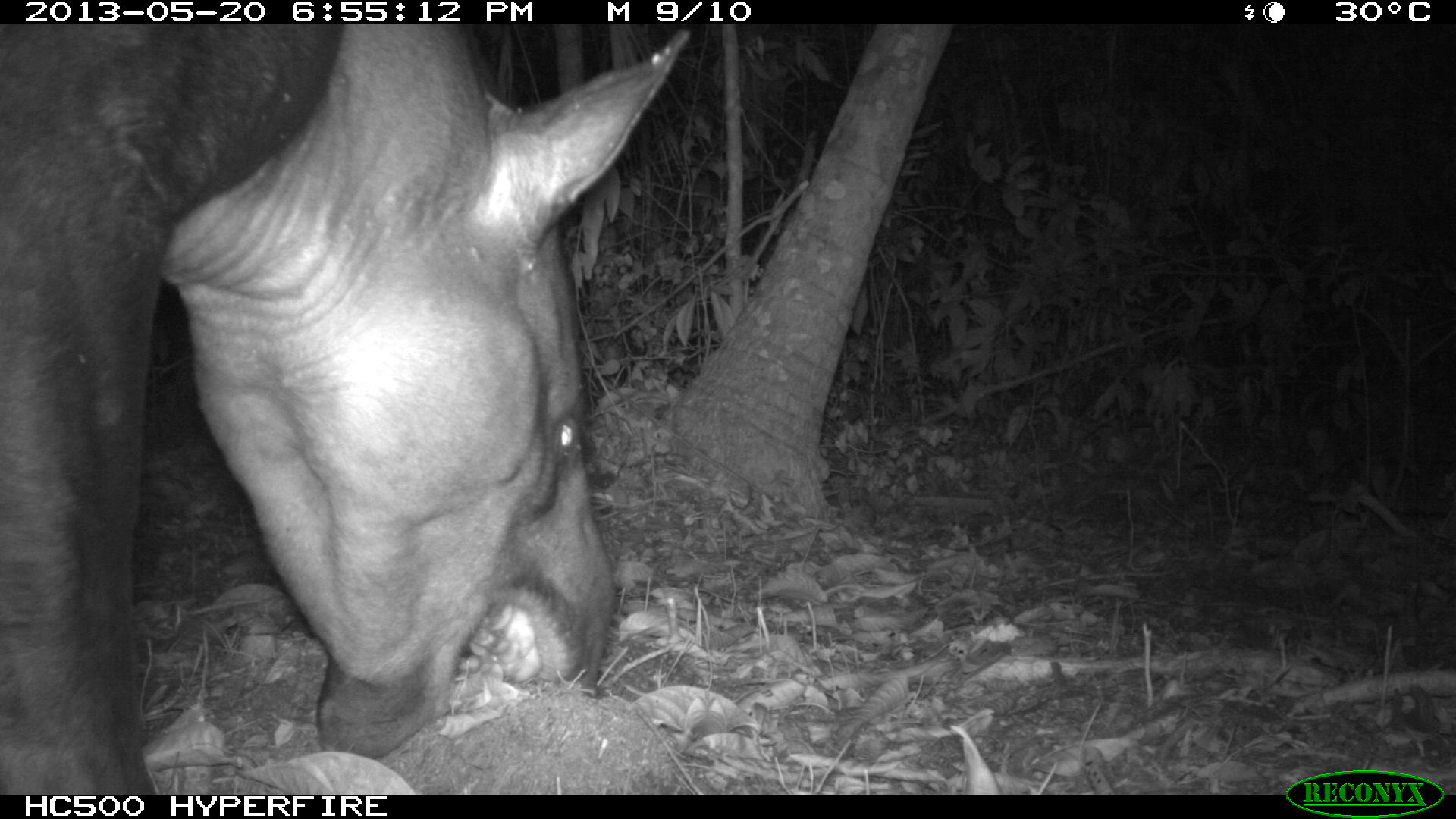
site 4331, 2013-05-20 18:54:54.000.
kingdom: Animalia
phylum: Chordata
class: Mammalia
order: Perissodactyla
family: Tapiridae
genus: Tapirus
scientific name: Tapirus bairdii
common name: baird's tapir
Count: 1.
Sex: male.